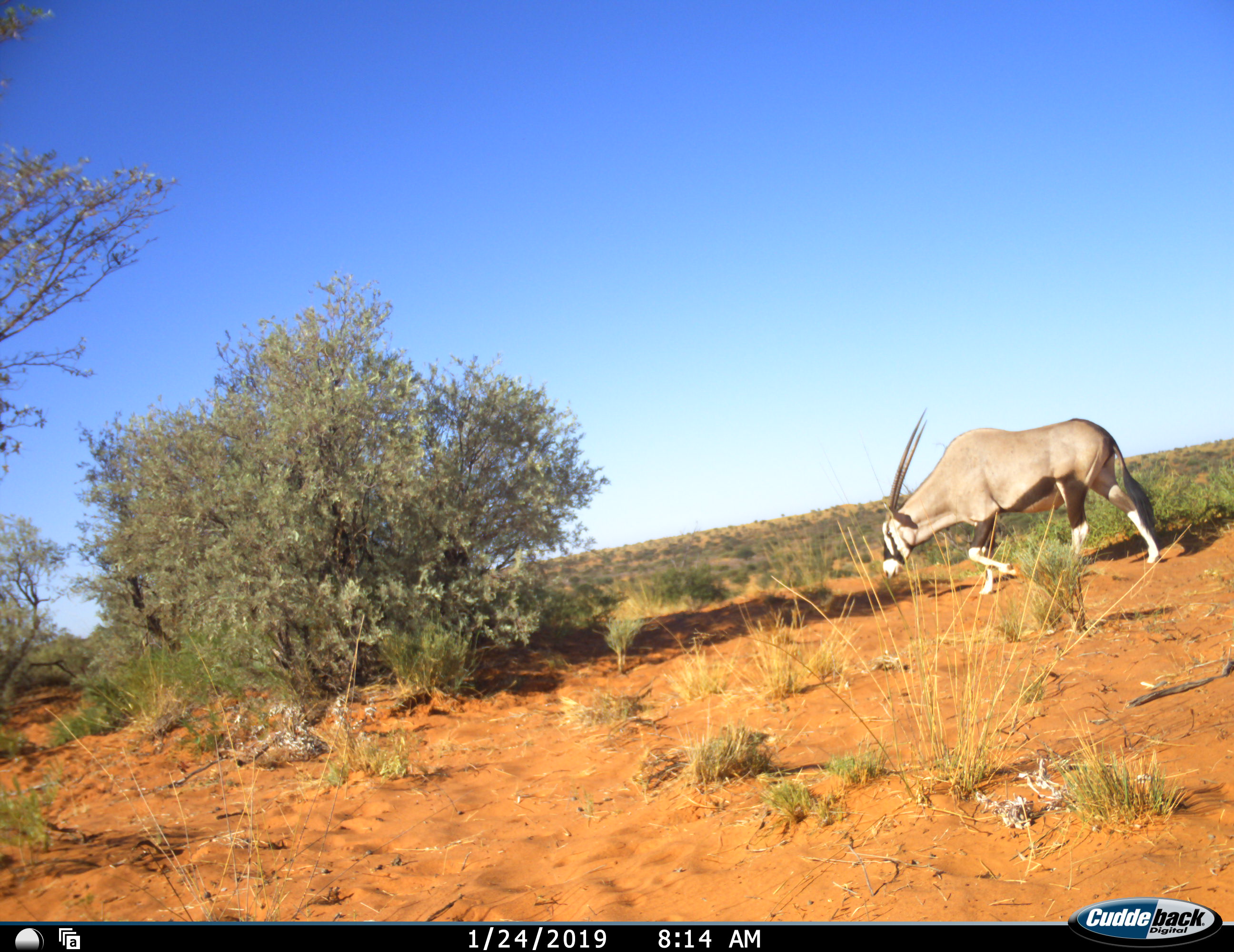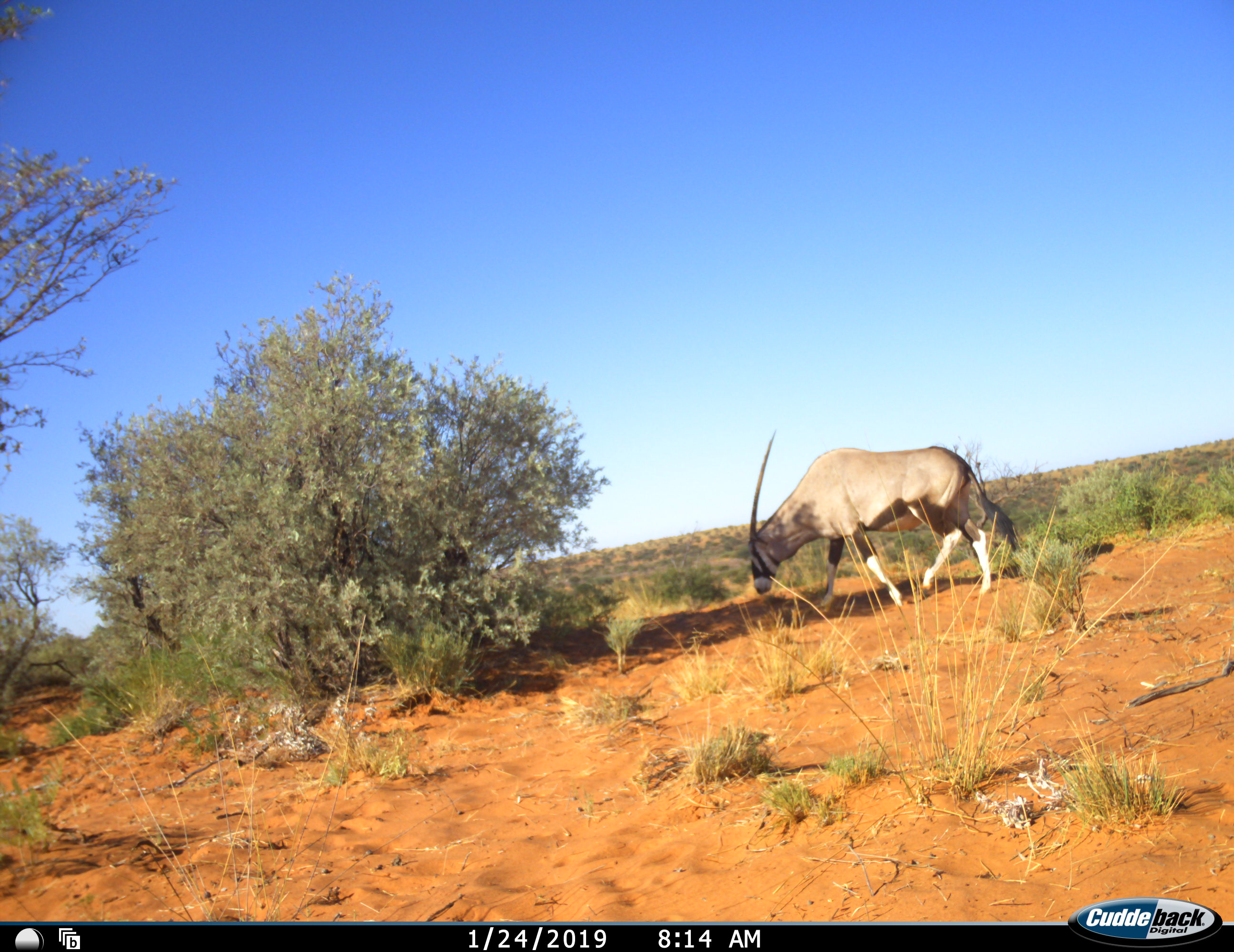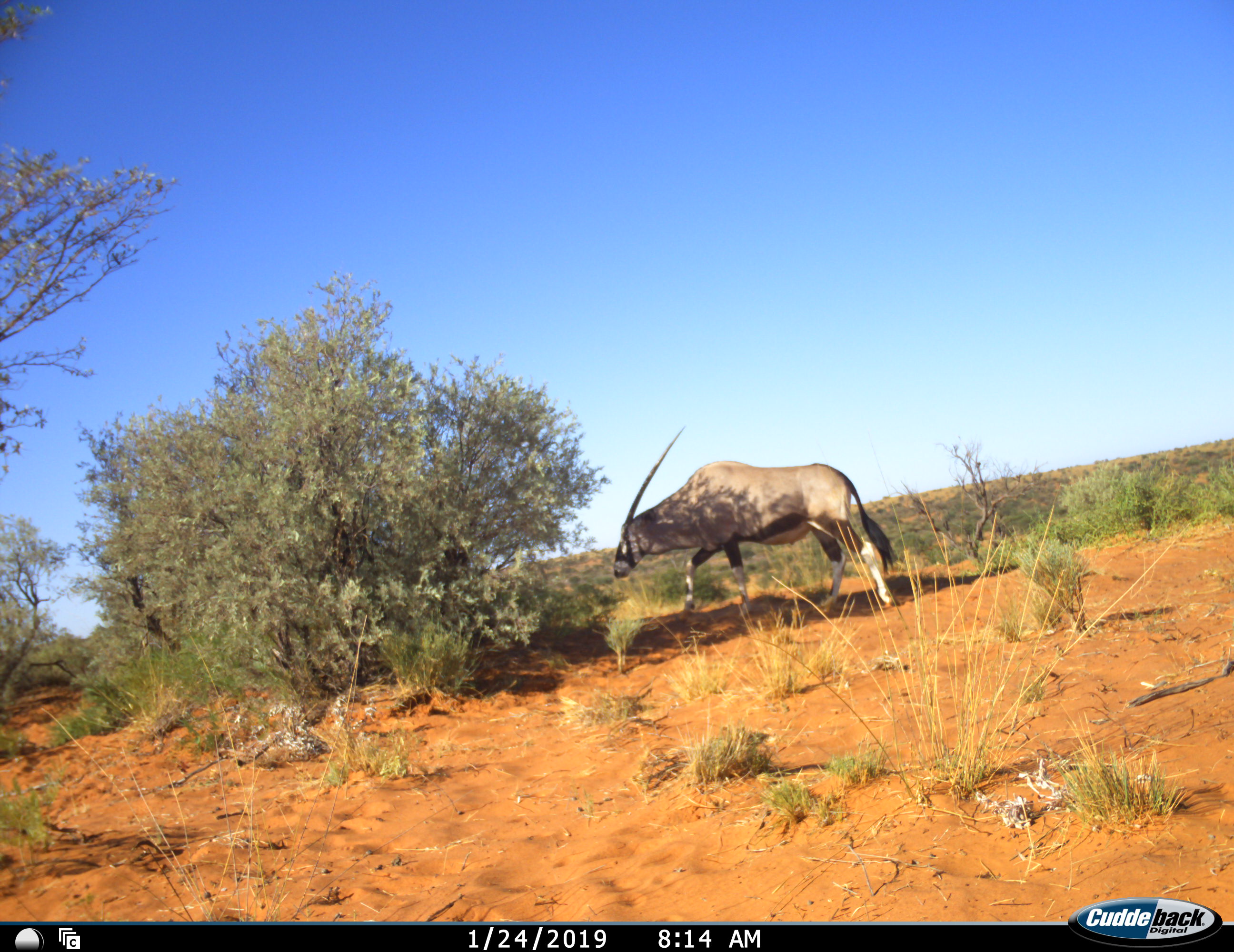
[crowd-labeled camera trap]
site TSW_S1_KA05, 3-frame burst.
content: unidentified animal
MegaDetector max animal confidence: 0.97